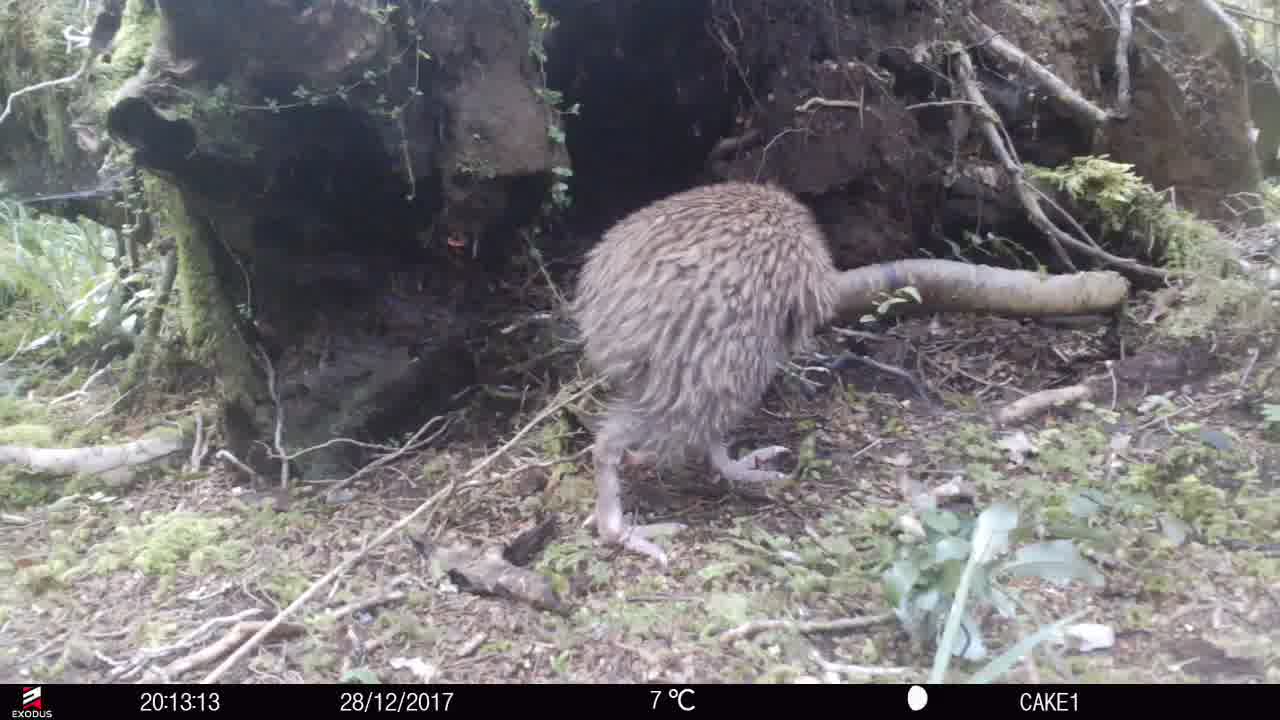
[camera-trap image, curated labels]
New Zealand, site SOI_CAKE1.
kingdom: Animalia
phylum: Chordata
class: Aves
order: Apterygiformes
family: Apterygidae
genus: Apteryx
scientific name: Apteryx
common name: kiwi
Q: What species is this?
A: Kiwi (Apteryx).